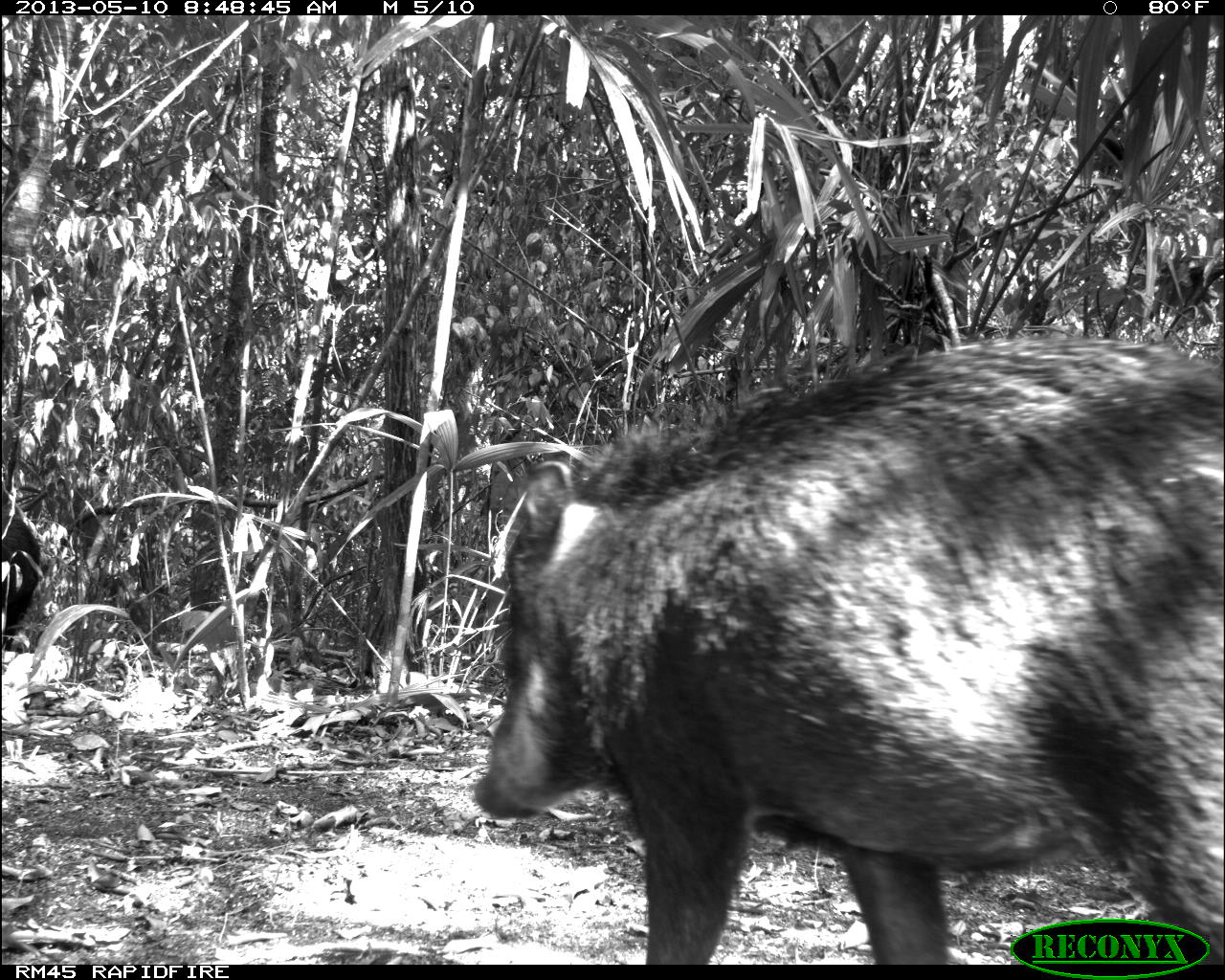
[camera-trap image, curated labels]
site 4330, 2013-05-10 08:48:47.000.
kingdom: Animalia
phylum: Chordata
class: Mammalia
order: Artiodactyla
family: Tayassuidae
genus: Tayassu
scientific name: Tayassu pecari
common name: white-lipped peccary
Tayassu pecari (white-lipped peccary), count 4.